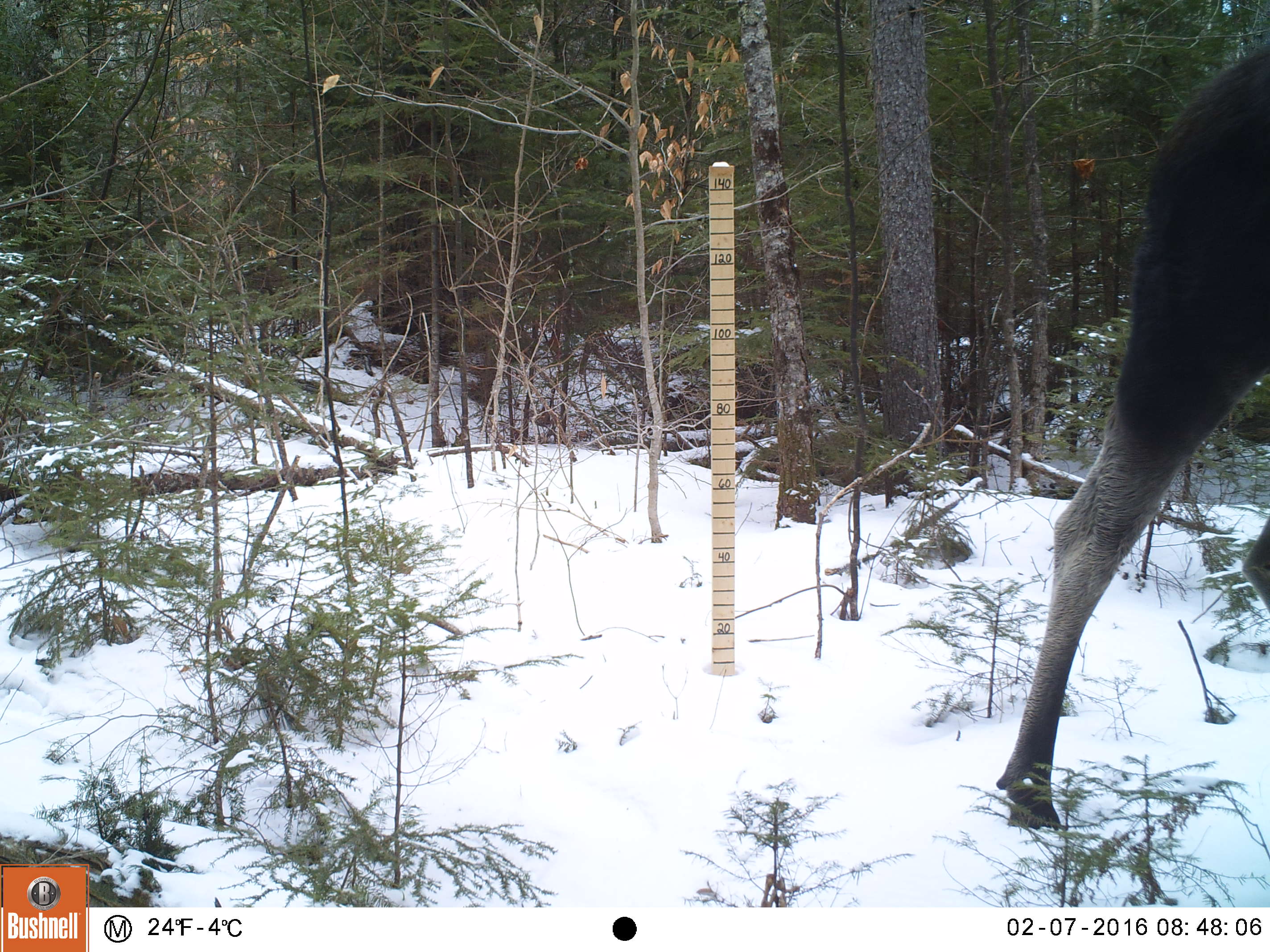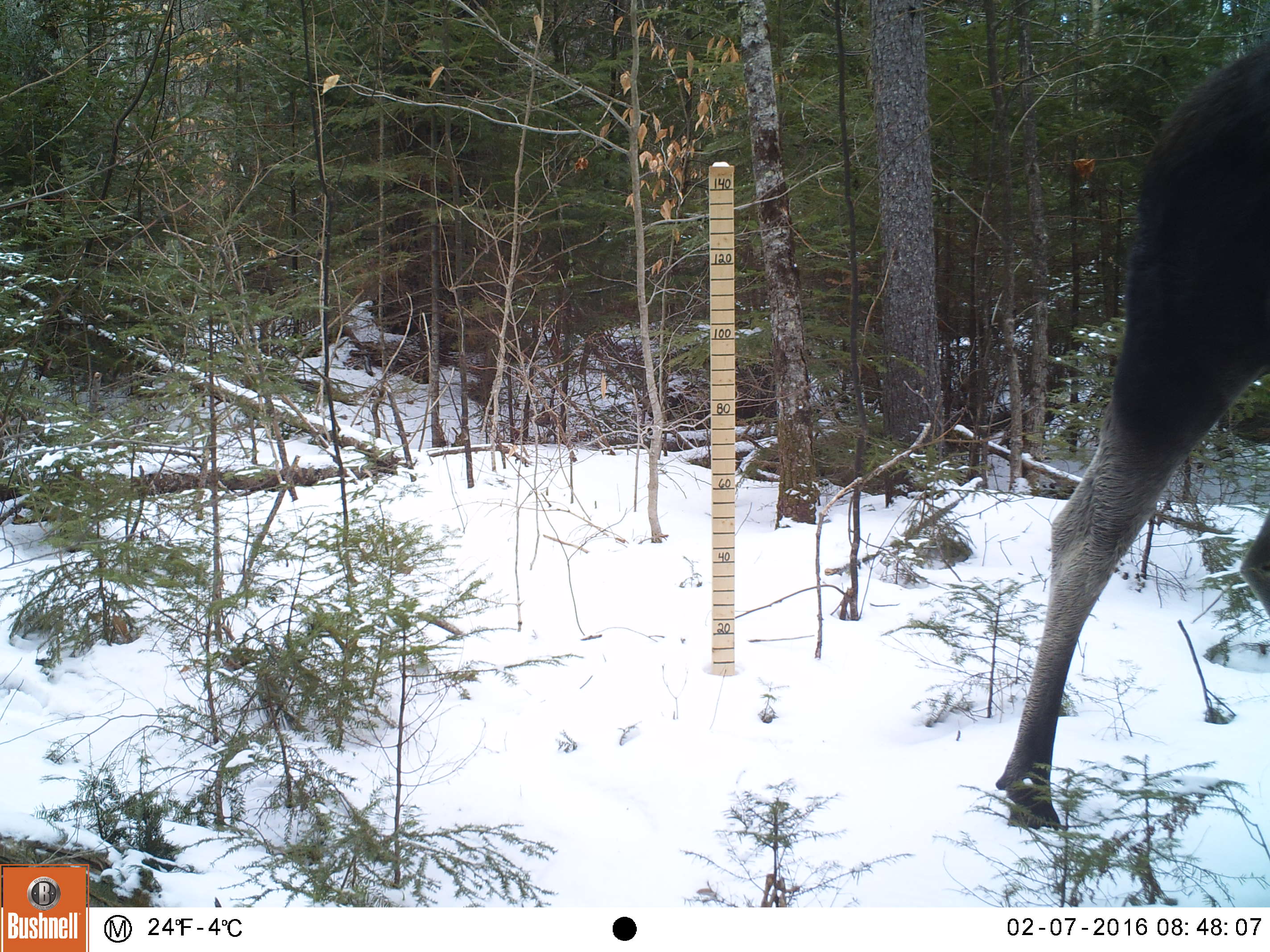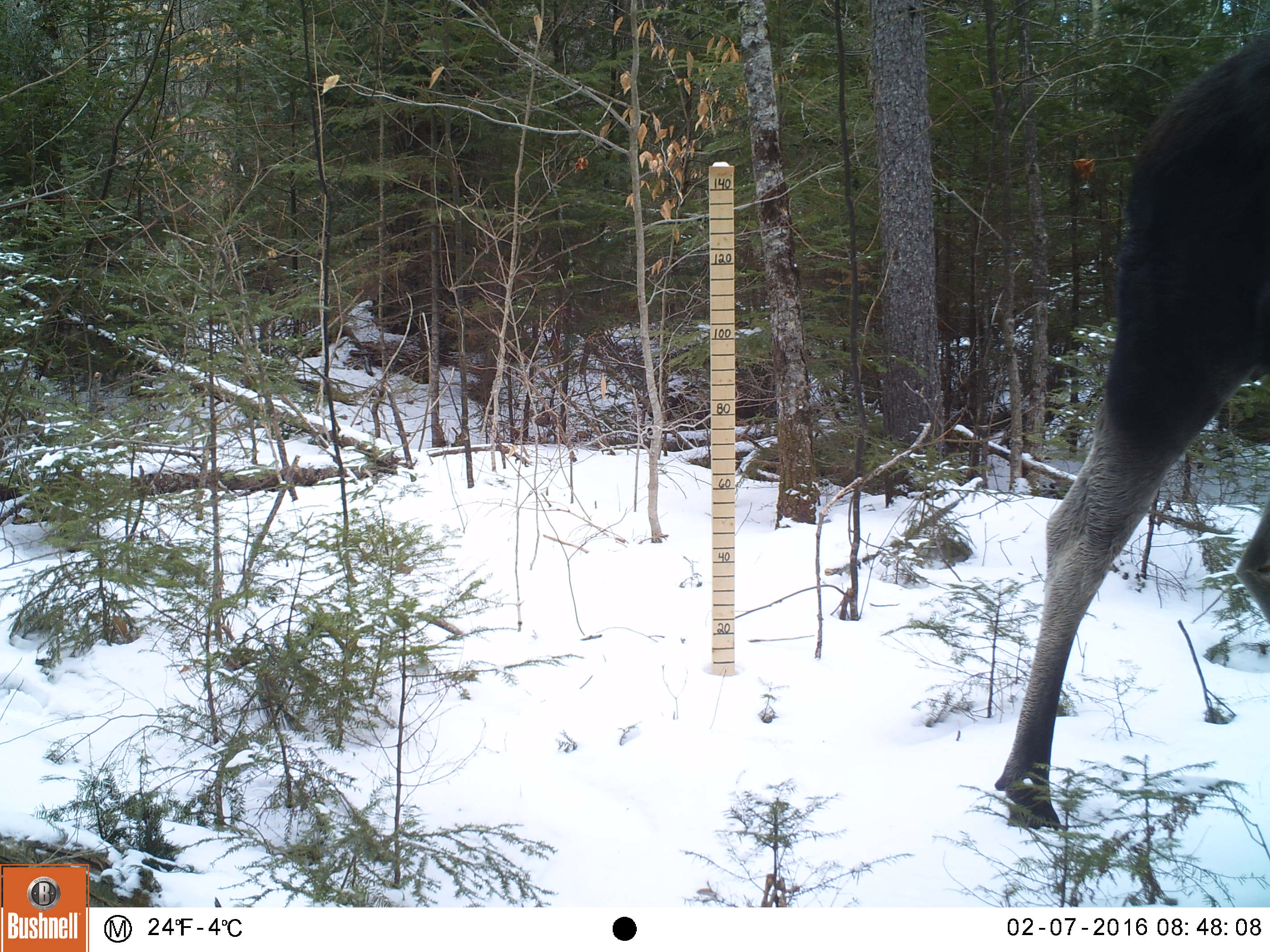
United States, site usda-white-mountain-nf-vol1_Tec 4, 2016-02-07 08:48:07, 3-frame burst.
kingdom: Animalia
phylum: Chordata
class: Mammalia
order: Artiodactyla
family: Cervidae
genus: Alces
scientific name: Alces alces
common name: moose